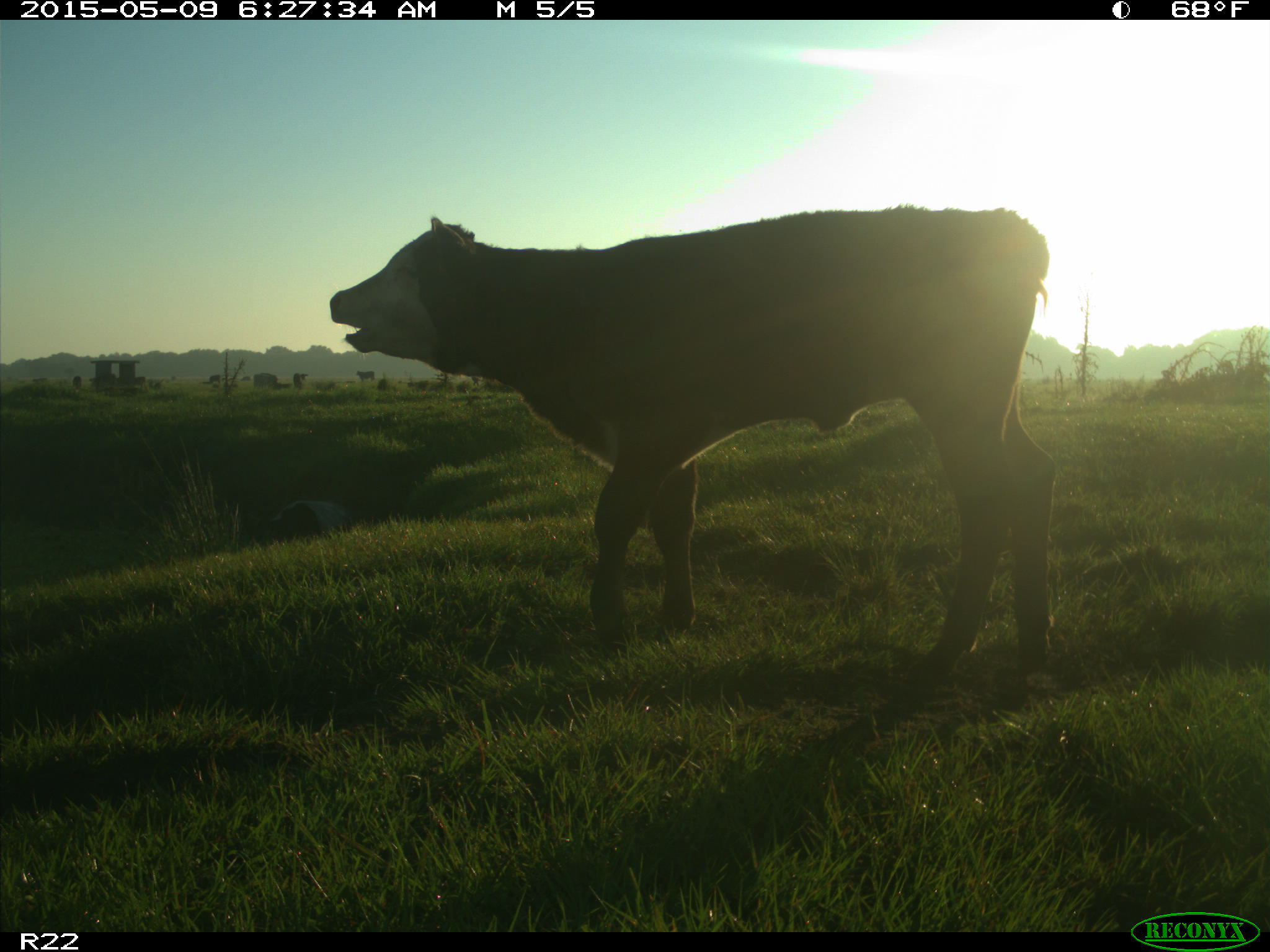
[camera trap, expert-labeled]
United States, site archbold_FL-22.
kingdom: Animalia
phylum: Chordata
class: Mammalia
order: Artiodactyla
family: Bovidae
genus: Bos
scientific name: Bos taurus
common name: domestic cow